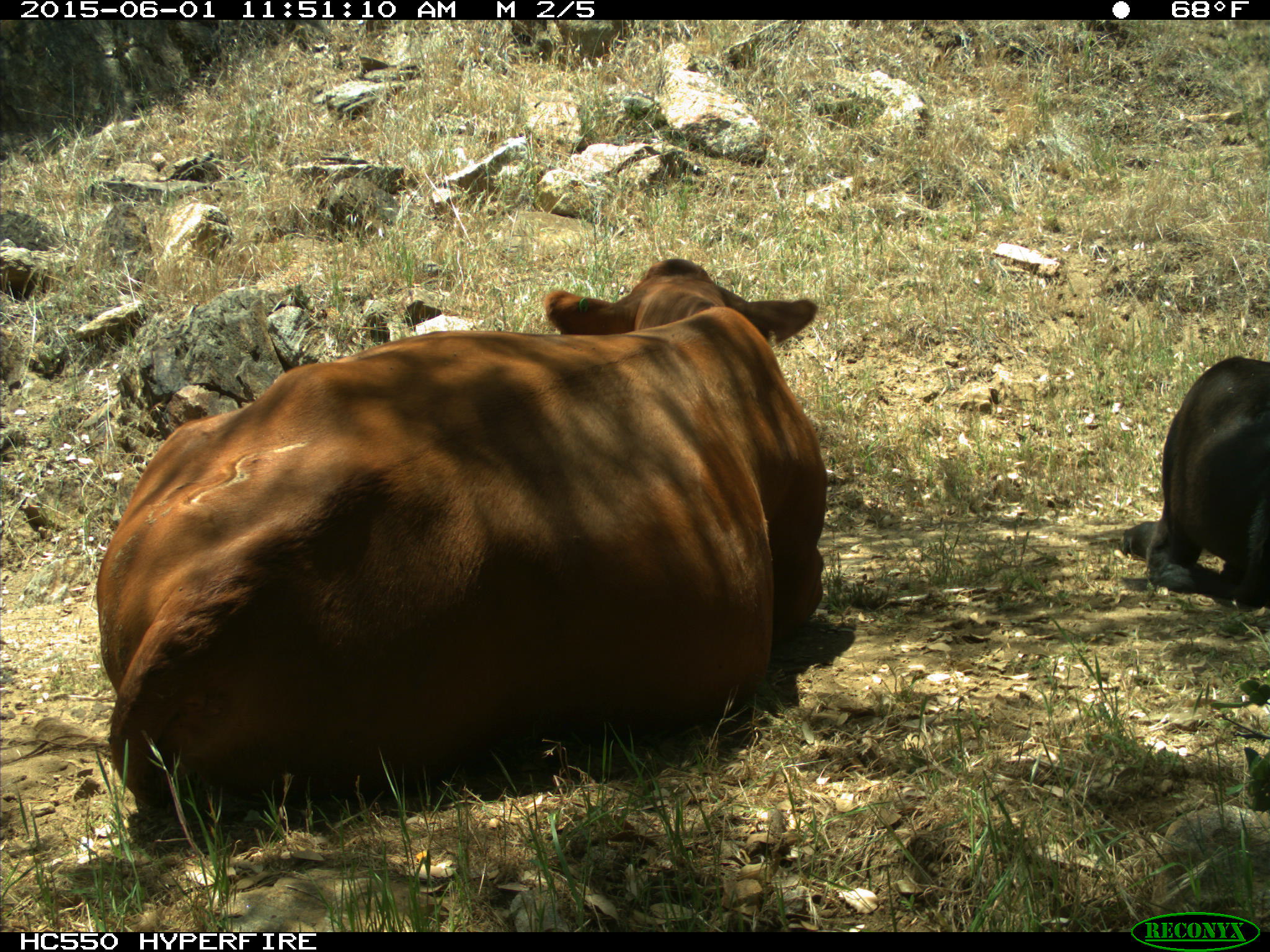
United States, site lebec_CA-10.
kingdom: Animalia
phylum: Chordata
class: Mammalia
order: Artiodactyla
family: Bovidae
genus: Bos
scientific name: Bos taurus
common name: domestic cow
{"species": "Bos taurus (domestic cow)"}